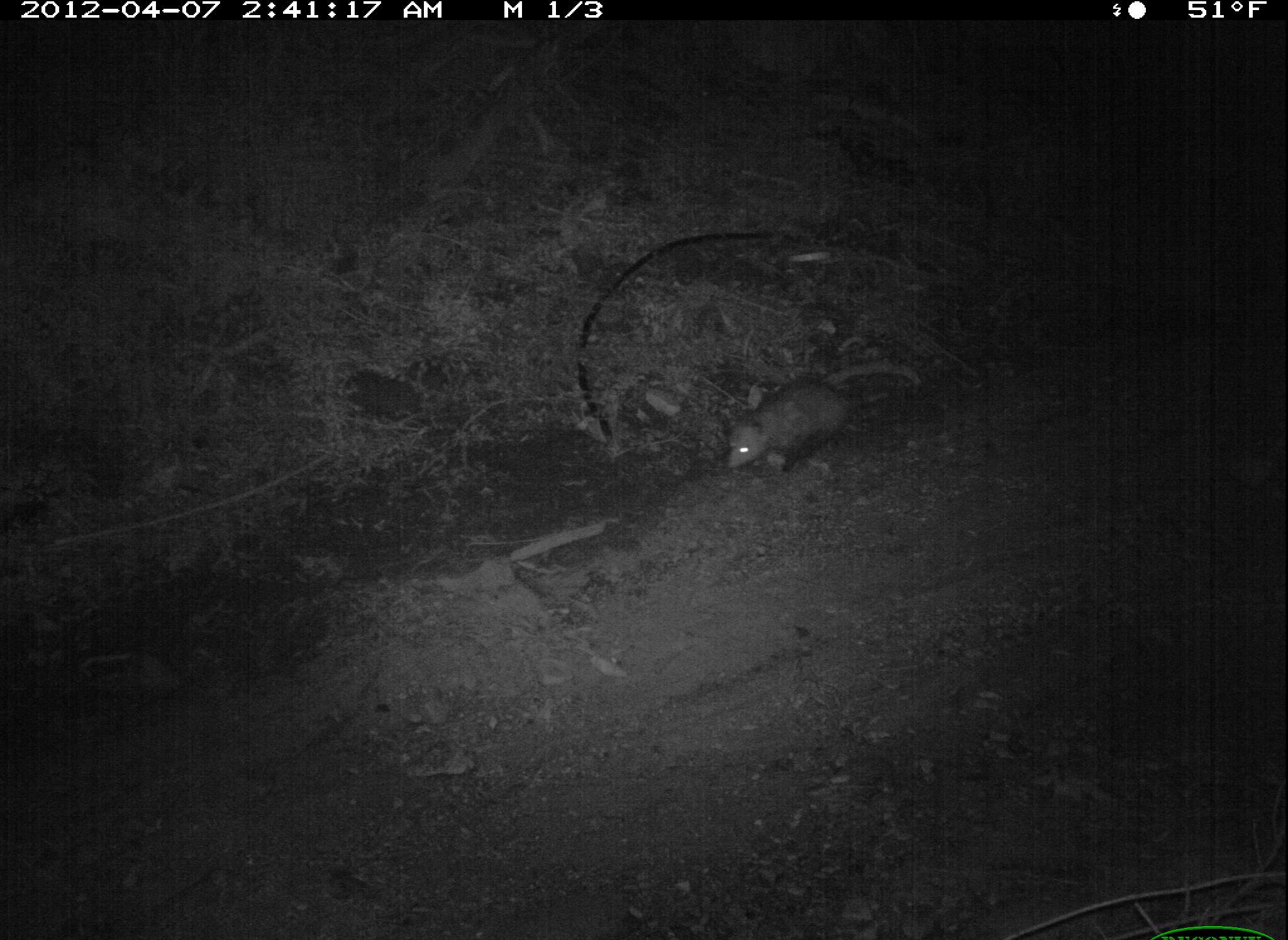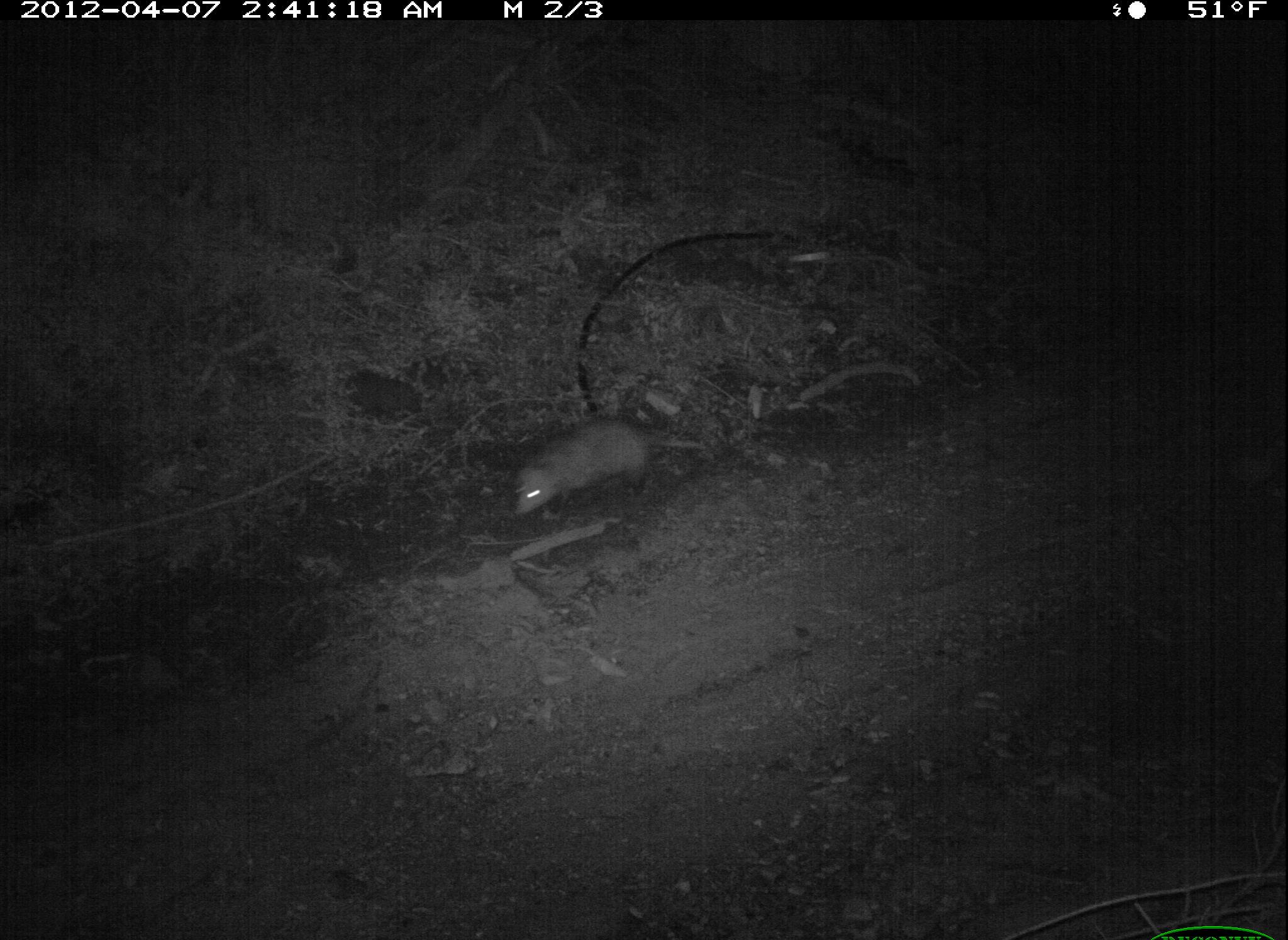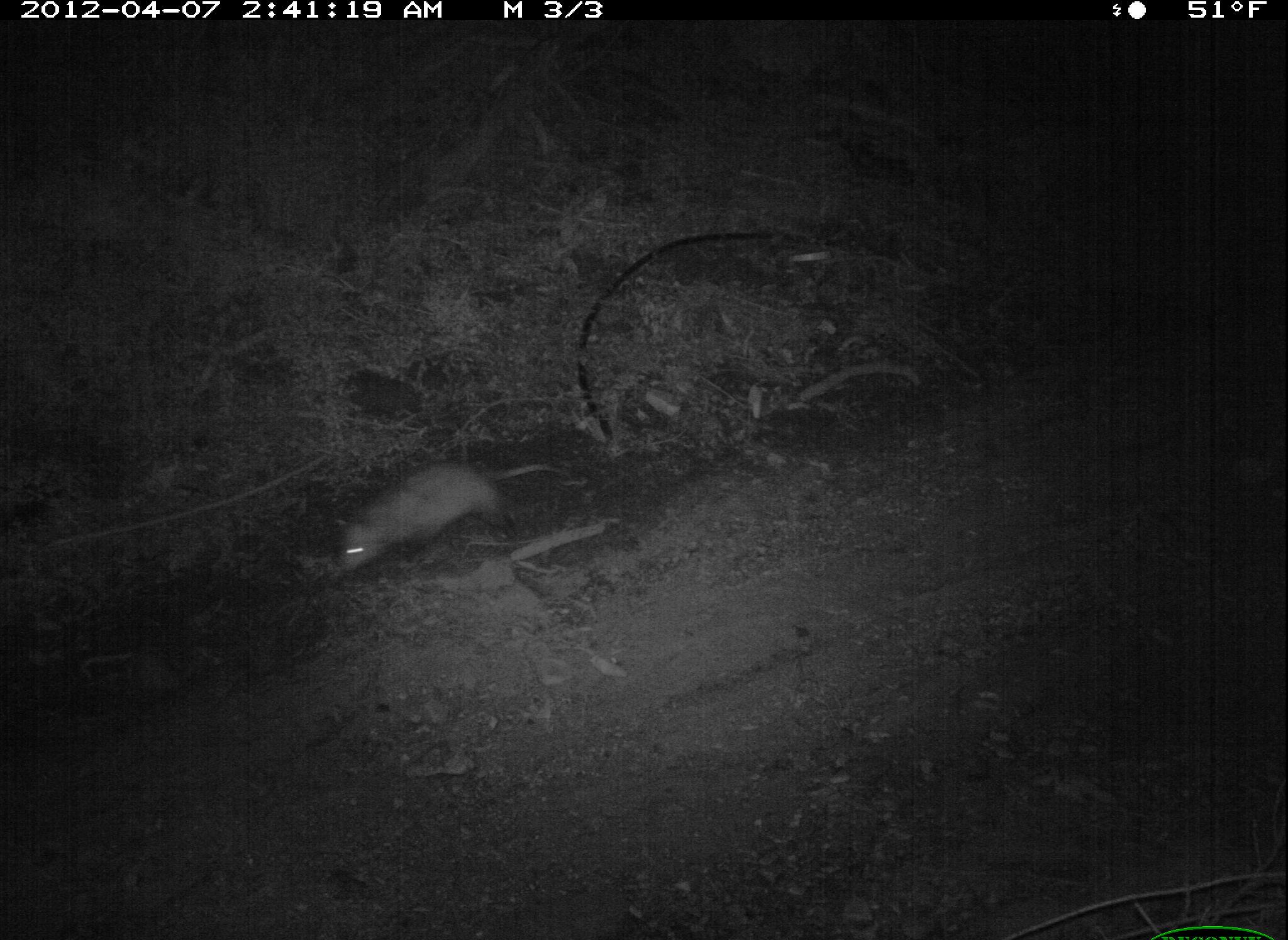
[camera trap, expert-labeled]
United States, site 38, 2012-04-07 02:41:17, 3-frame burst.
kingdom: Animalia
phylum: Chordata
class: Mammalia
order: Didelphimorphia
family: Didelphidae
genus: Didelphis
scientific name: Didelphis virginiana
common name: virginia opossum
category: opossum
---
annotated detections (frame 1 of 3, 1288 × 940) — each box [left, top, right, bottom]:
opossum: [723, 354, 935, 482]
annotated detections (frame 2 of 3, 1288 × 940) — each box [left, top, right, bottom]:
opossum: [499, 411, 712, 530]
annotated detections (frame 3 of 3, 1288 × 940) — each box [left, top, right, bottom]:
opossum: [328, 448, 575, 591]